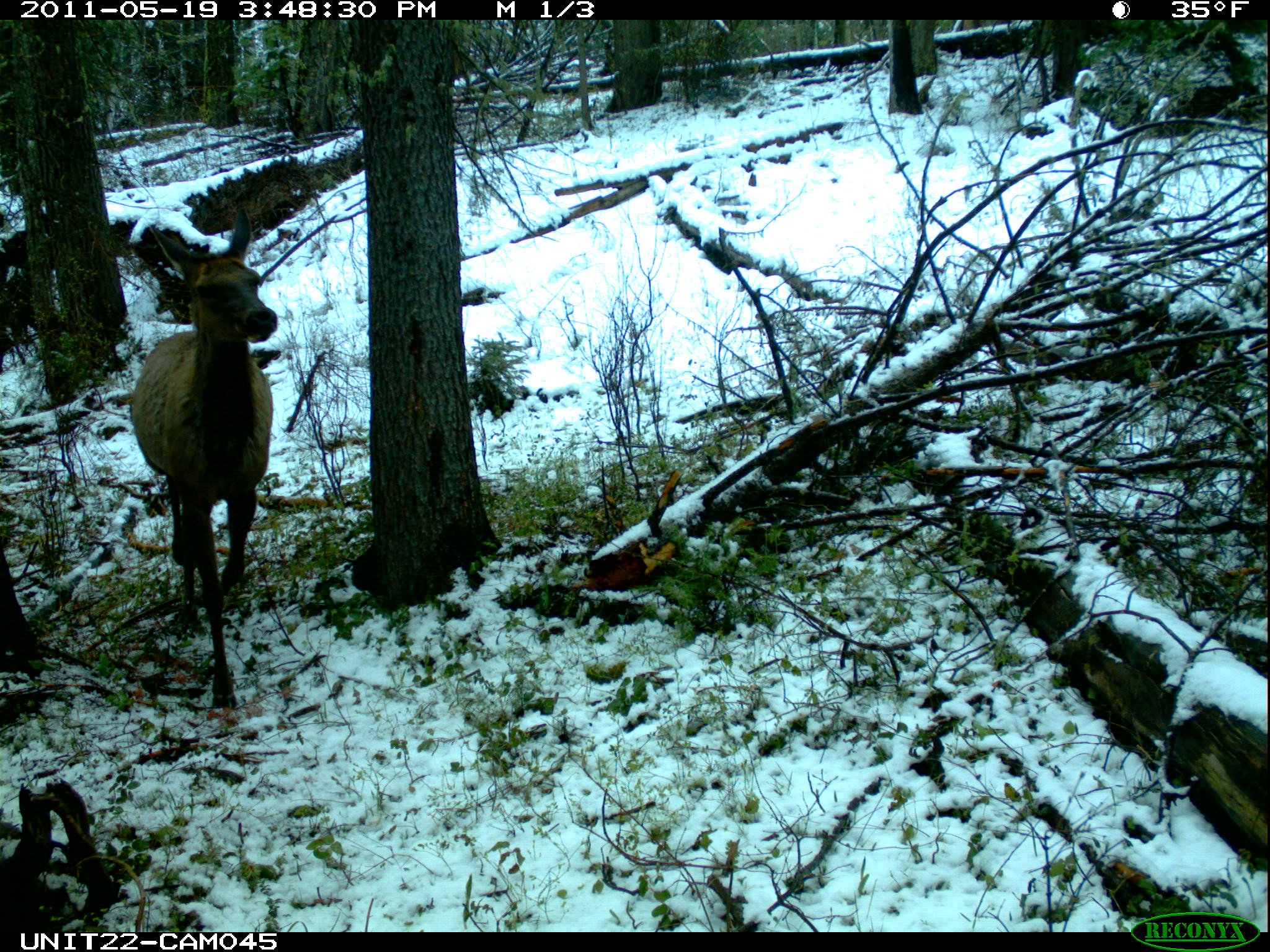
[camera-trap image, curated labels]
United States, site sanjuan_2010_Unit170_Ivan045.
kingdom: Animalia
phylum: Chordata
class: Mammalia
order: Artiodactyla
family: Cervidae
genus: Cervus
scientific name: Cervus elaphus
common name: red deer